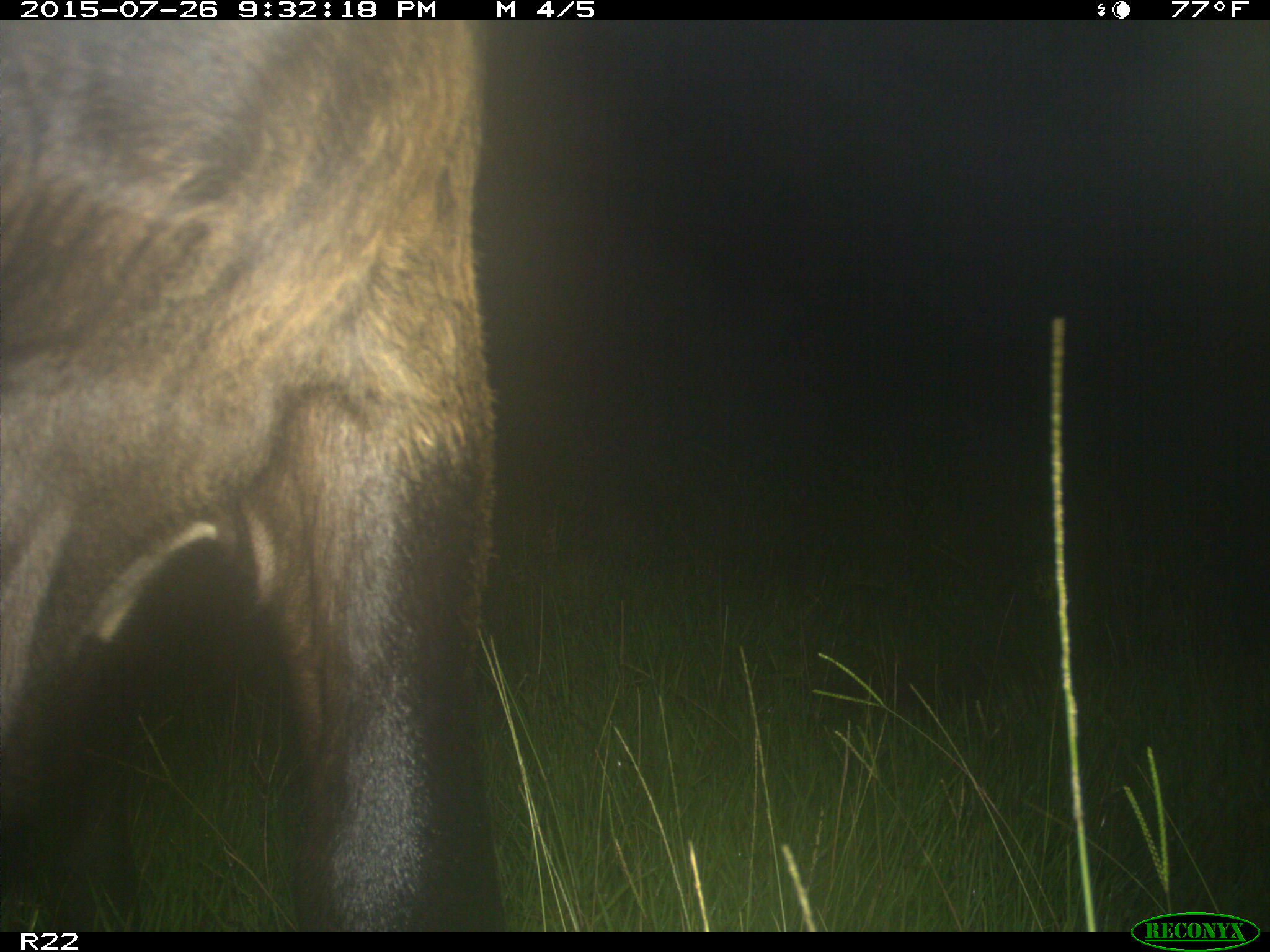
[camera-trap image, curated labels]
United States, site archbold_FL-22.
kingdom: Animalia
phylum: Chordata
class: Mammalia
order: Artiodactyla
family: Bovidae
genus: Bos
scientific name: Bos taurus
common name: domestic cow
Bos taurus (domestic cow).